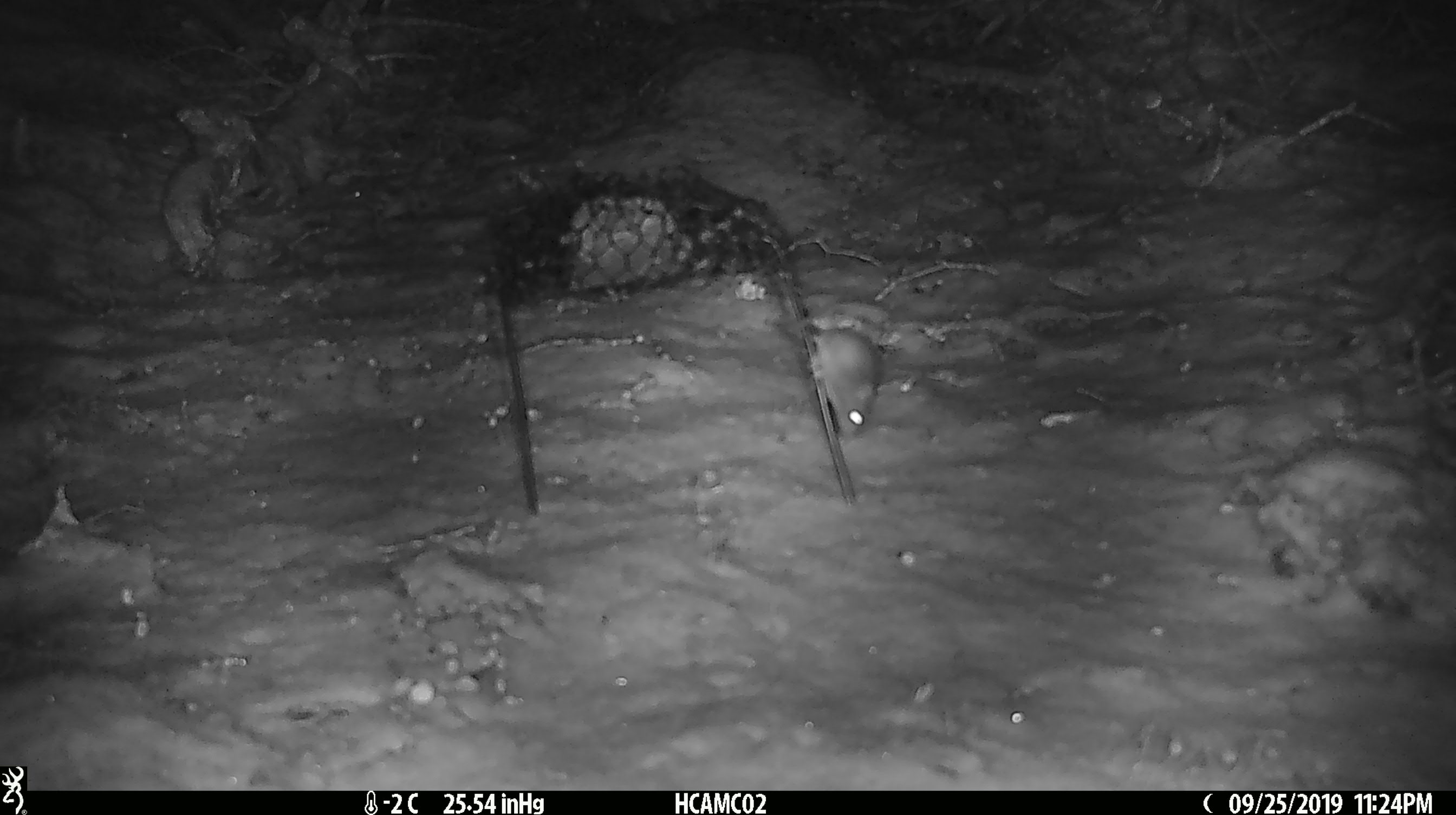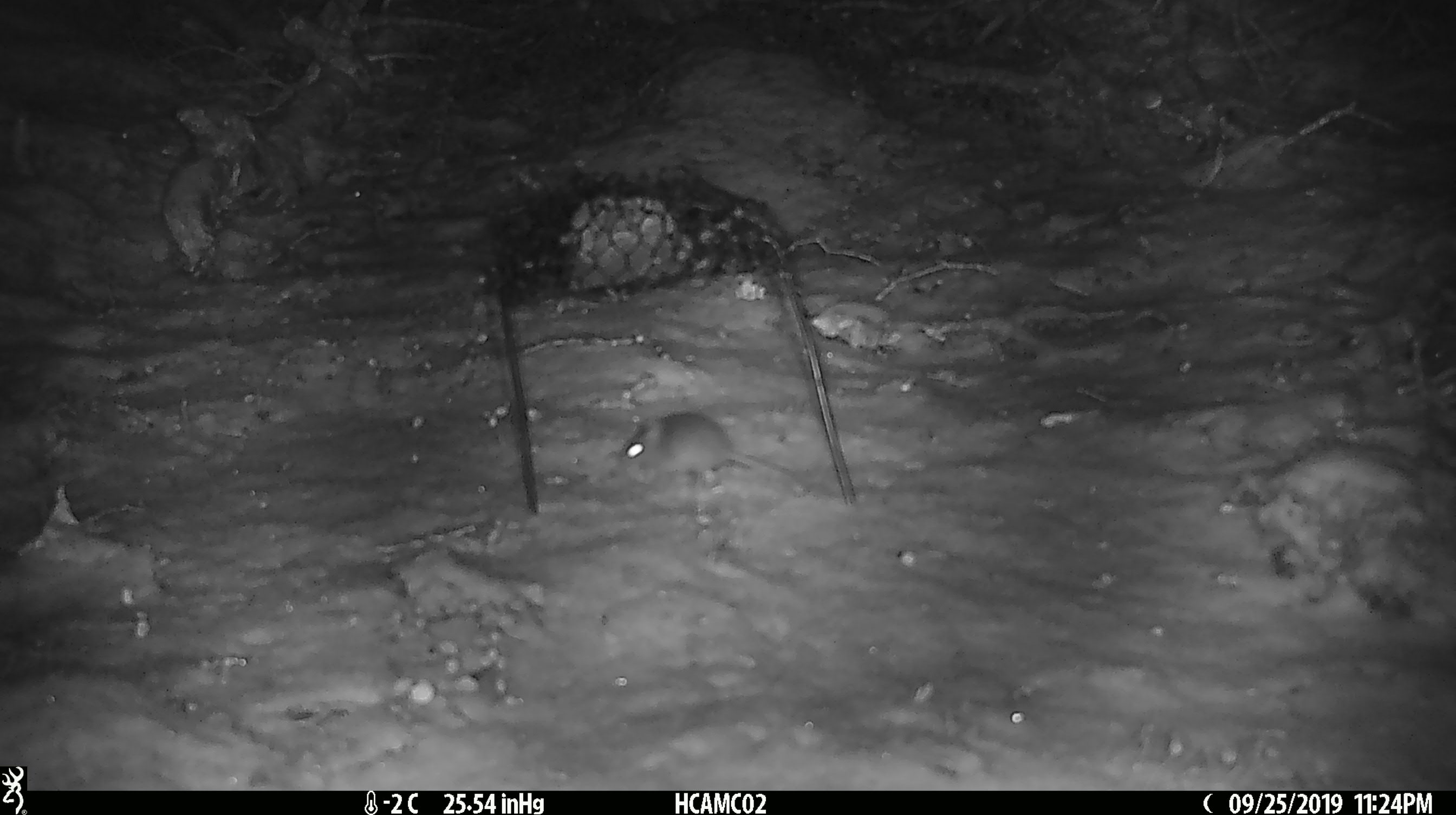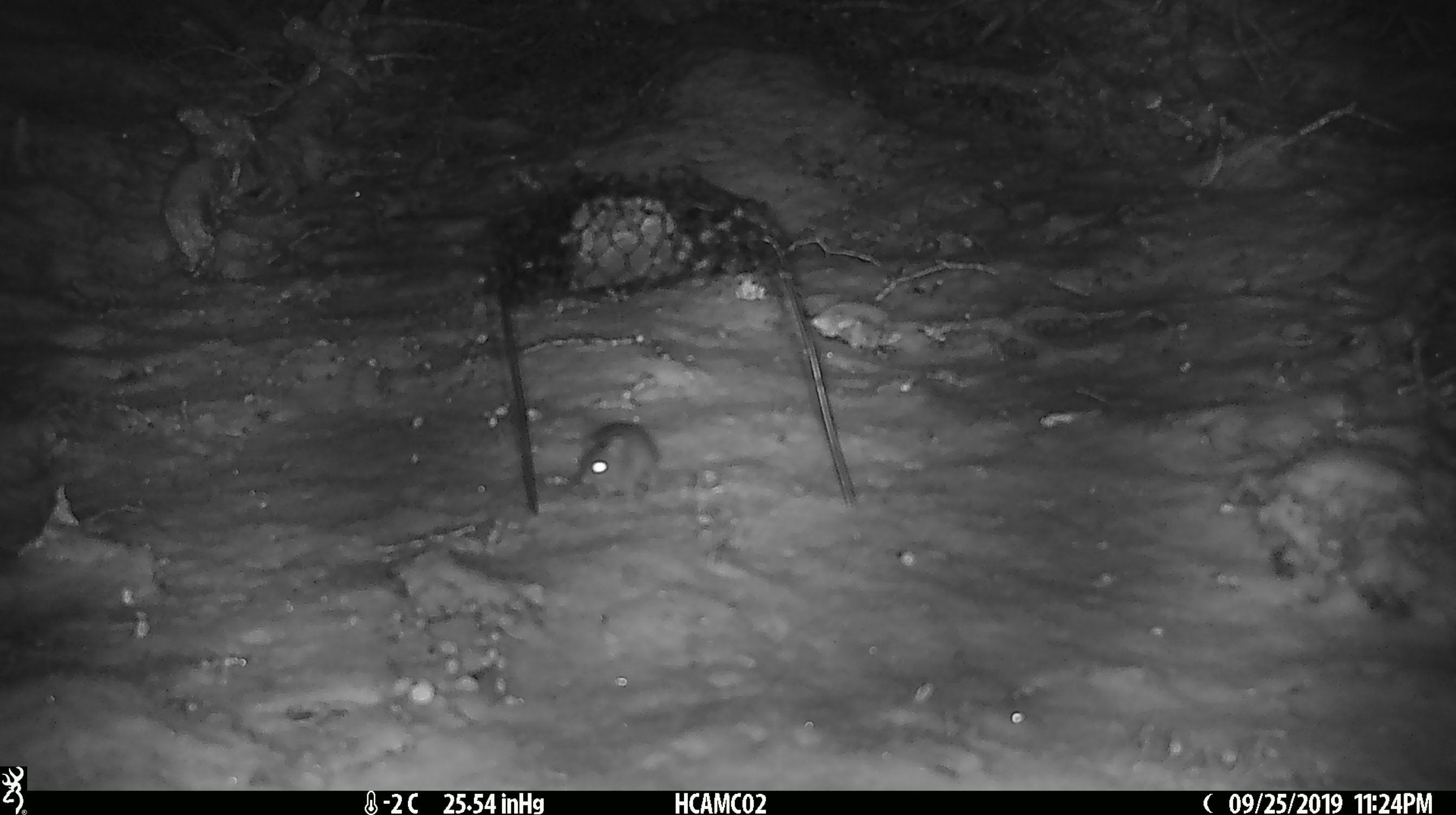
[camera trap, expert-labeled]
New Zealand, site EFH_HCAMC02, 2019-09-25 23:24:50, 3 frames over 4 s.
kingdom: Animalia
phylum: Chordata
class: Mammalia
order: Rodentia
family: Muridae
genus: Mus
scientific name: Mus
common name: mouse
Mouse (Mus).